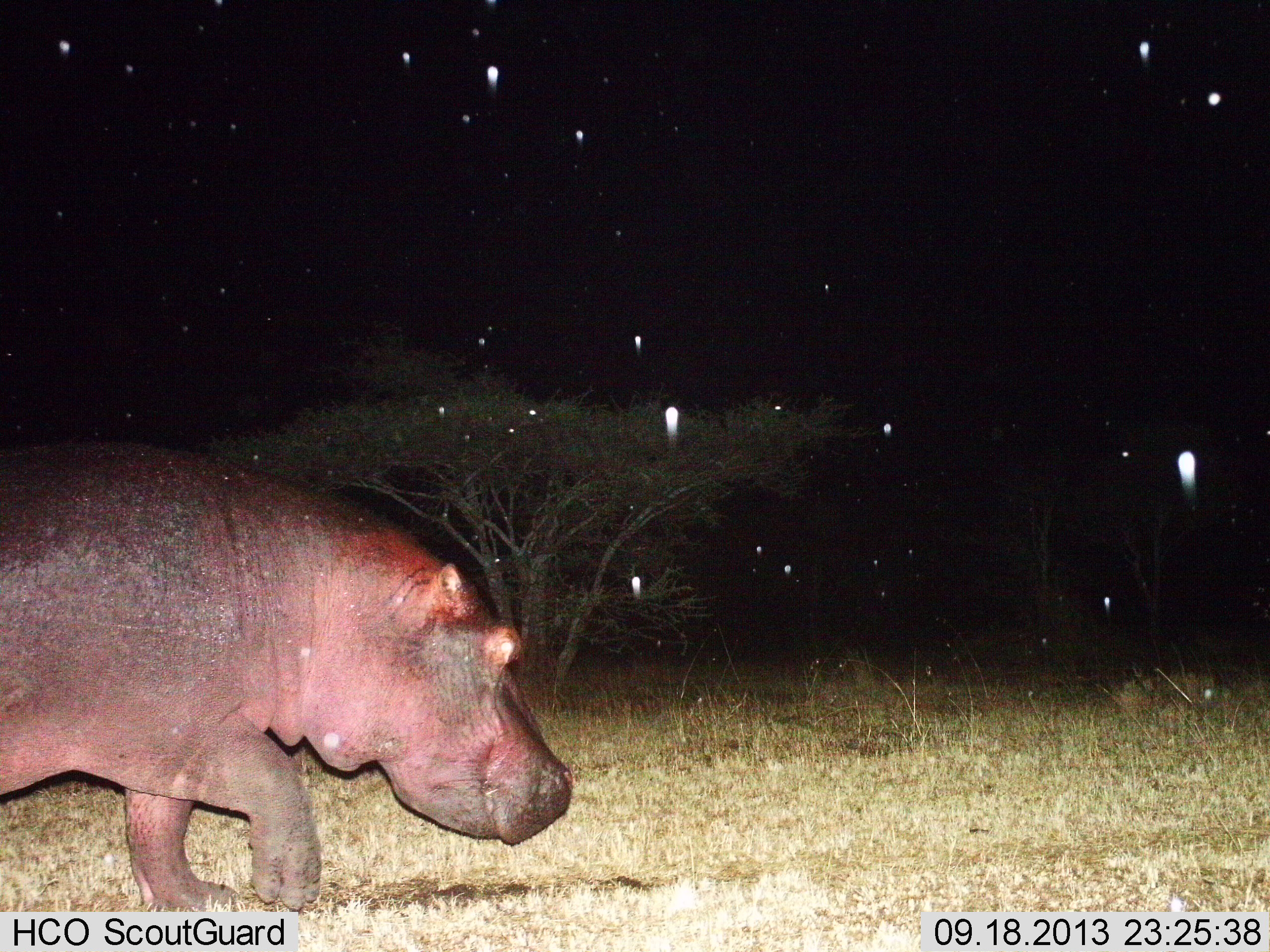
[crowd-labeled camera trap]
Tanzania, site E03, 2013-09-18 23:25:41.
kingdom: Animalia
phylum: Chordata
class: Mammalia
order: Artiodactyla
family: Hippopotamidae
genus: Hippopotamus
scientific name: Hippopotamus amphibius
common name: hippopotamus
Hippopotamus (Hippopotamus amphibius), count 1. Behavior (volunteer vote fractions): standing 0%, resting 0%, moving 100%, interacting 0%. Young present (vote fraction): 0%. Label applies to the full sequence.